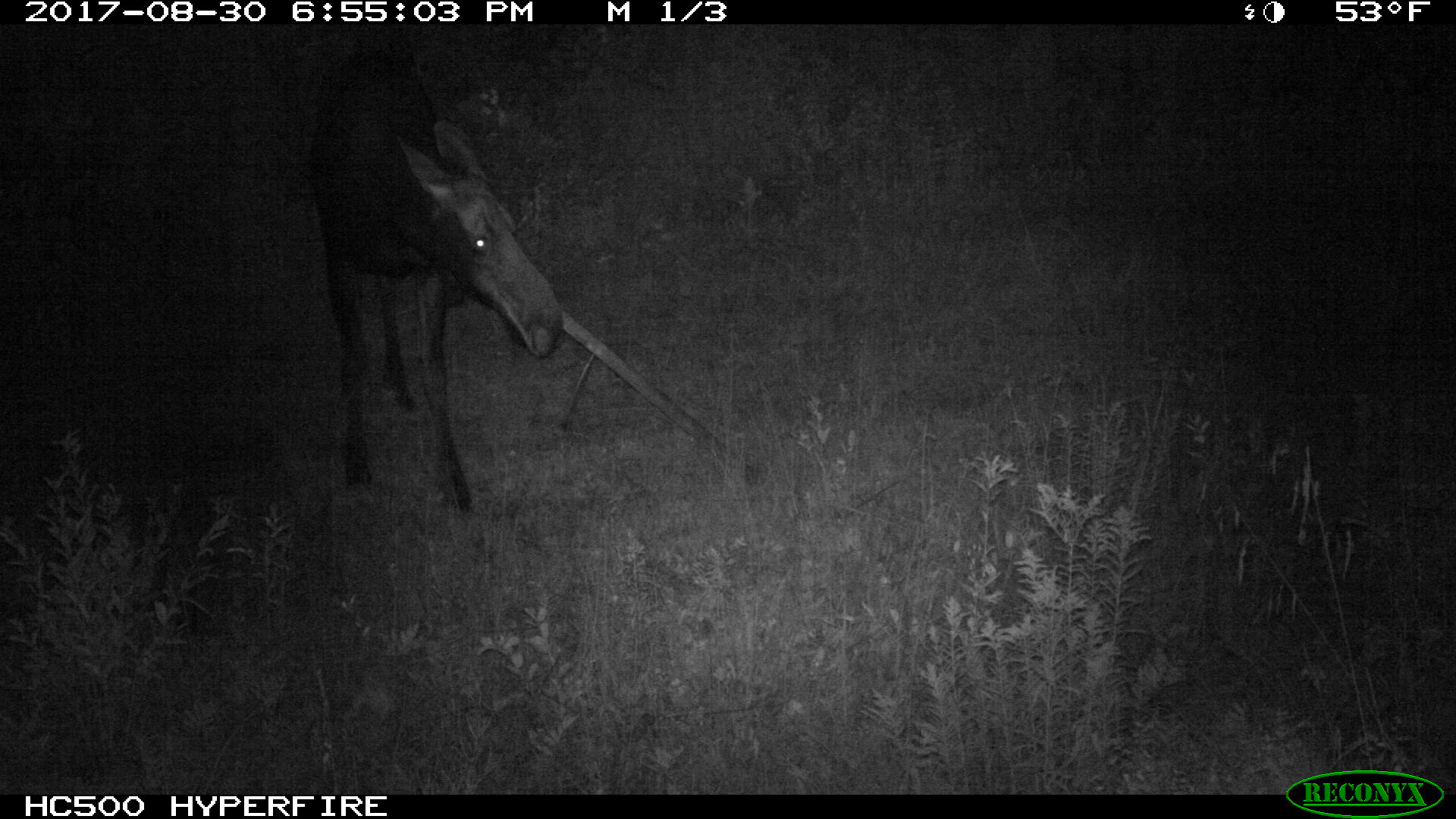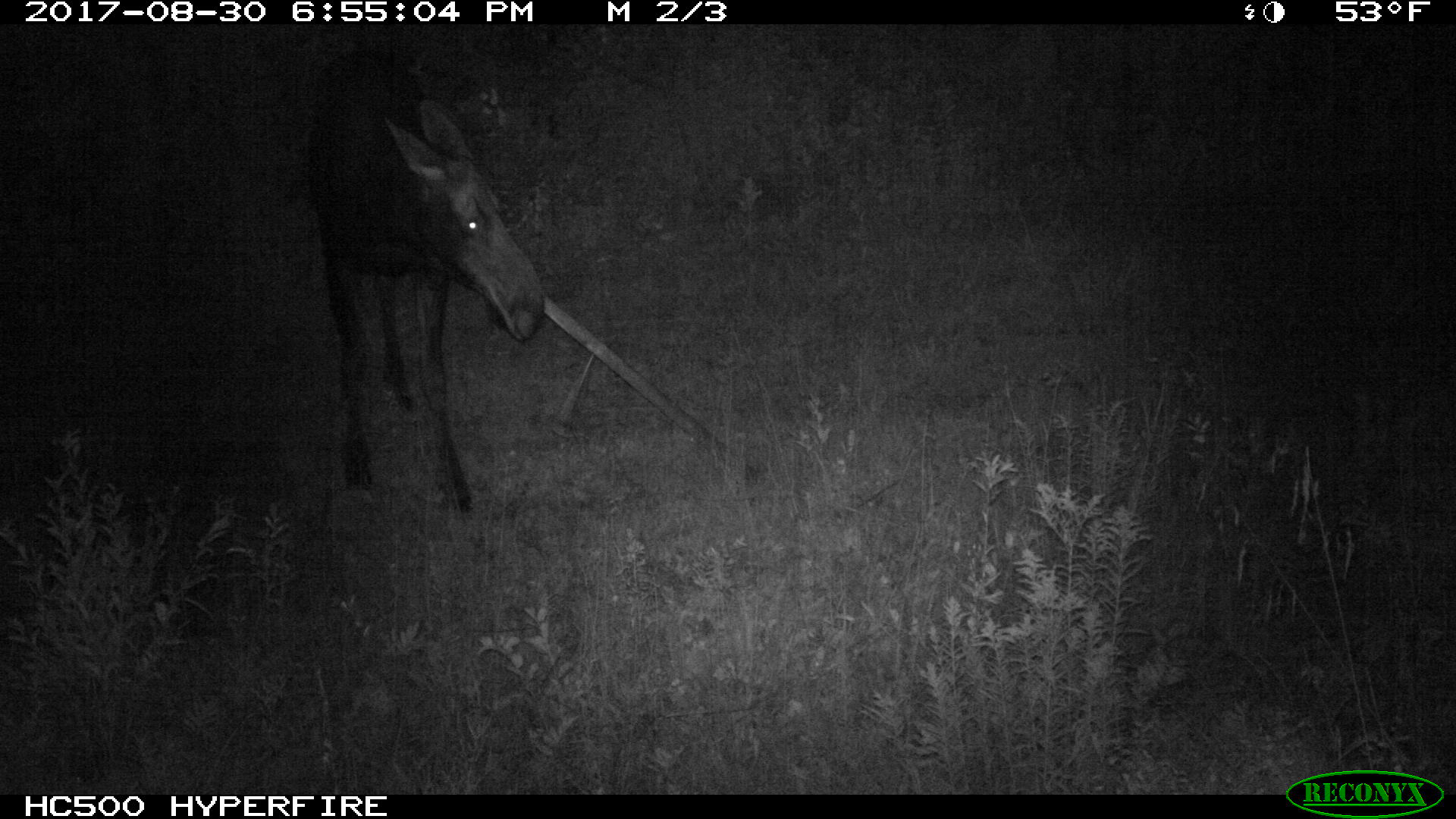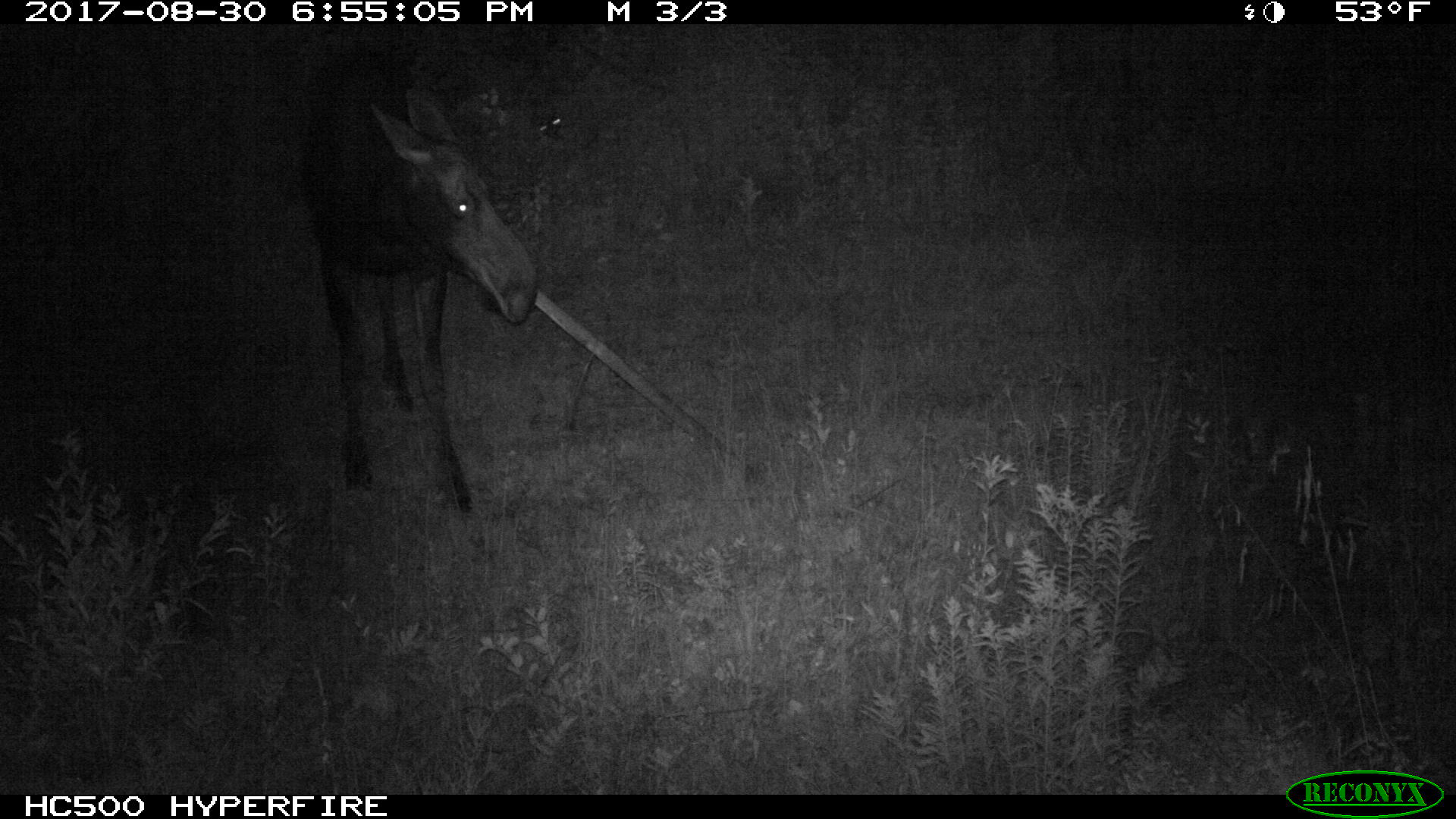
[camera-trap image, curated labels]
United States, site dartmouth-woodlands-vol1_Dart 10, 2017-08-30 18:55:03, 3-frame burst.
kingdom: Animalia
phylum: Chordata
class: Mammalia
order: Artiodactyla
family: Cervidae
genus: Alces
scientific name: Alces alces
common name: moose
Moose (Alces alces).